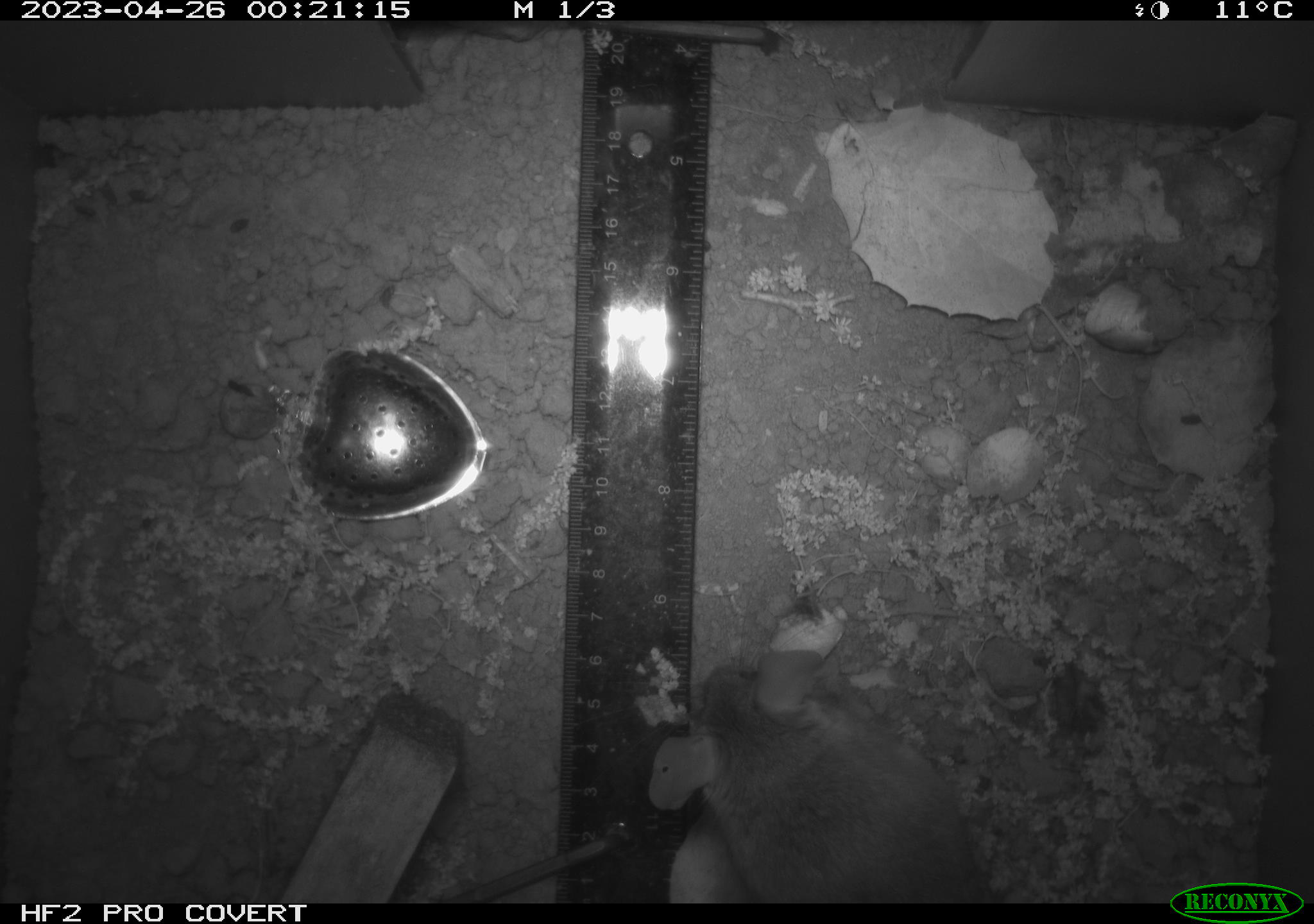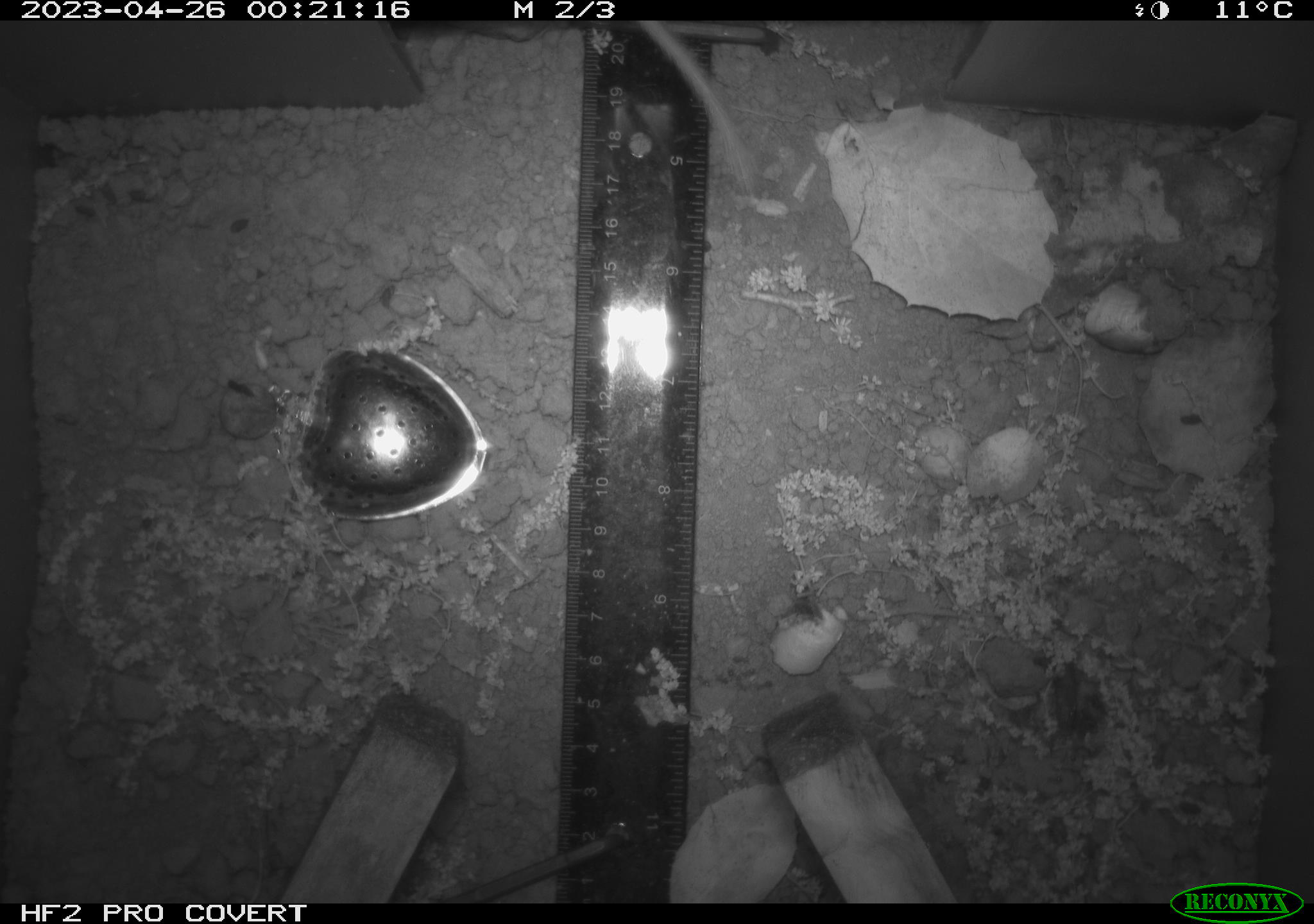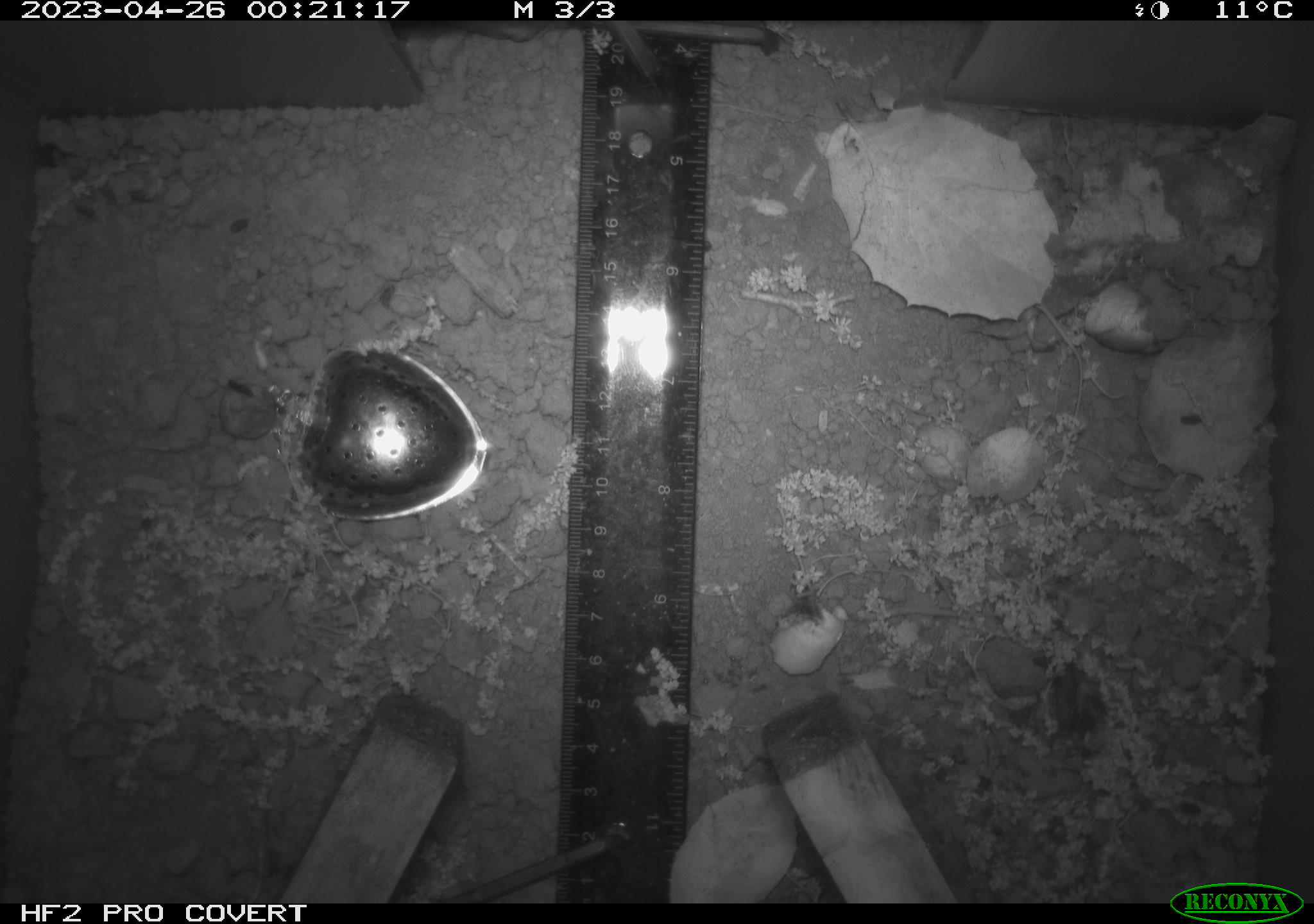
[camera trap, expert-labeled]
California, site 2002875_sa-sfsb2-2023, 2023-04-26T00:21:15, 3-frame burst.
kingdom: Animalia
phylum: Chordata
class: Mammalia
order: Rodentia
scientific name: Rodentia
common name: mouse species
Mouse species (Rodentia).